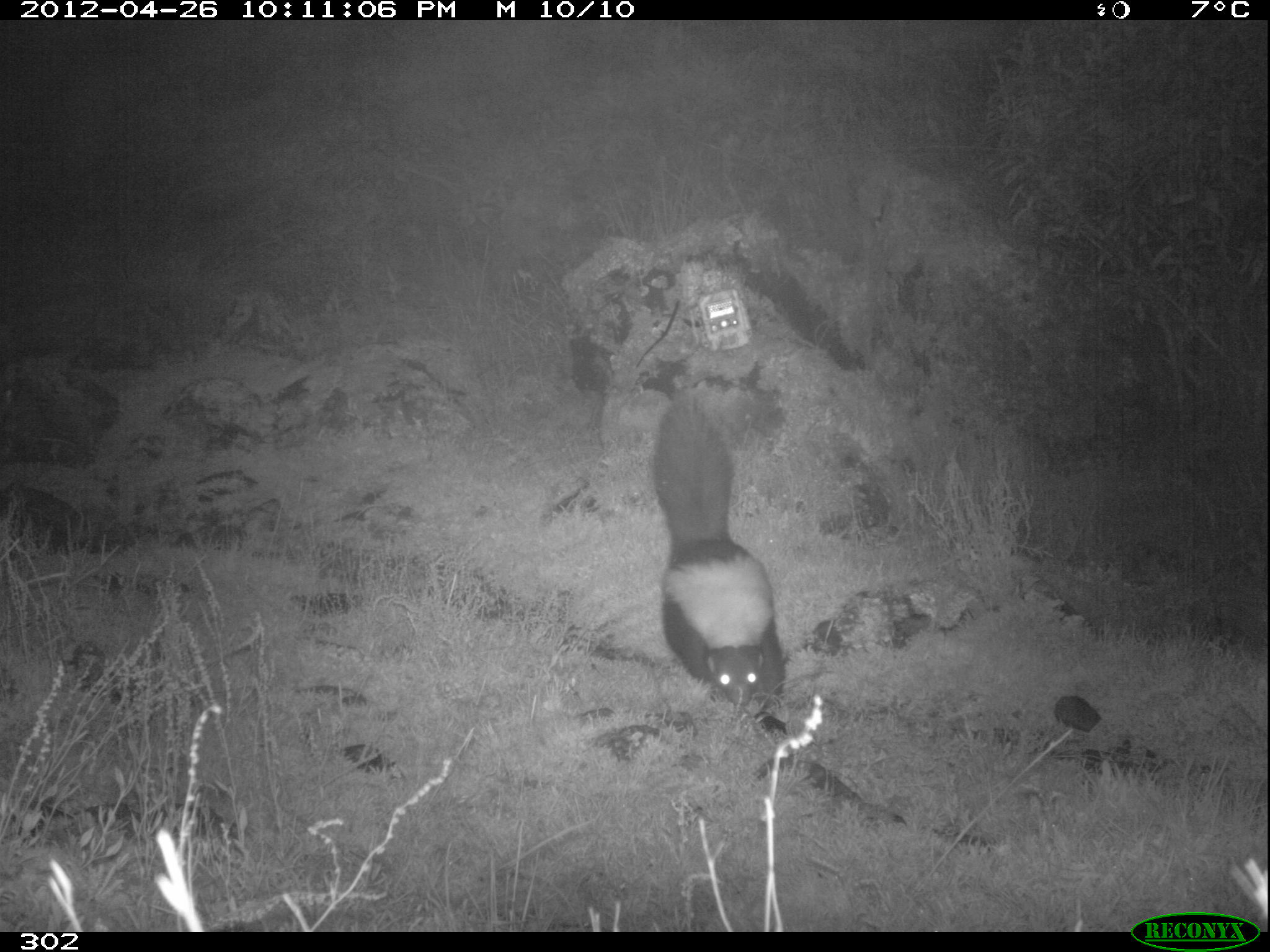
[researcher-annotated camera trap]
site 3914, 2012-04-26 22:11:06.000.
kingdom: Animalia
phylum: Chordata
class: Mammalia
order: Carnivora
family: Mephitidae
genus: Conepatus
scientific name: Conepatus chinga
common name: molina's hog-nosed skunk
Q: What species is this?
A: Conepatus chinga (molina's hog-nosed skunk).